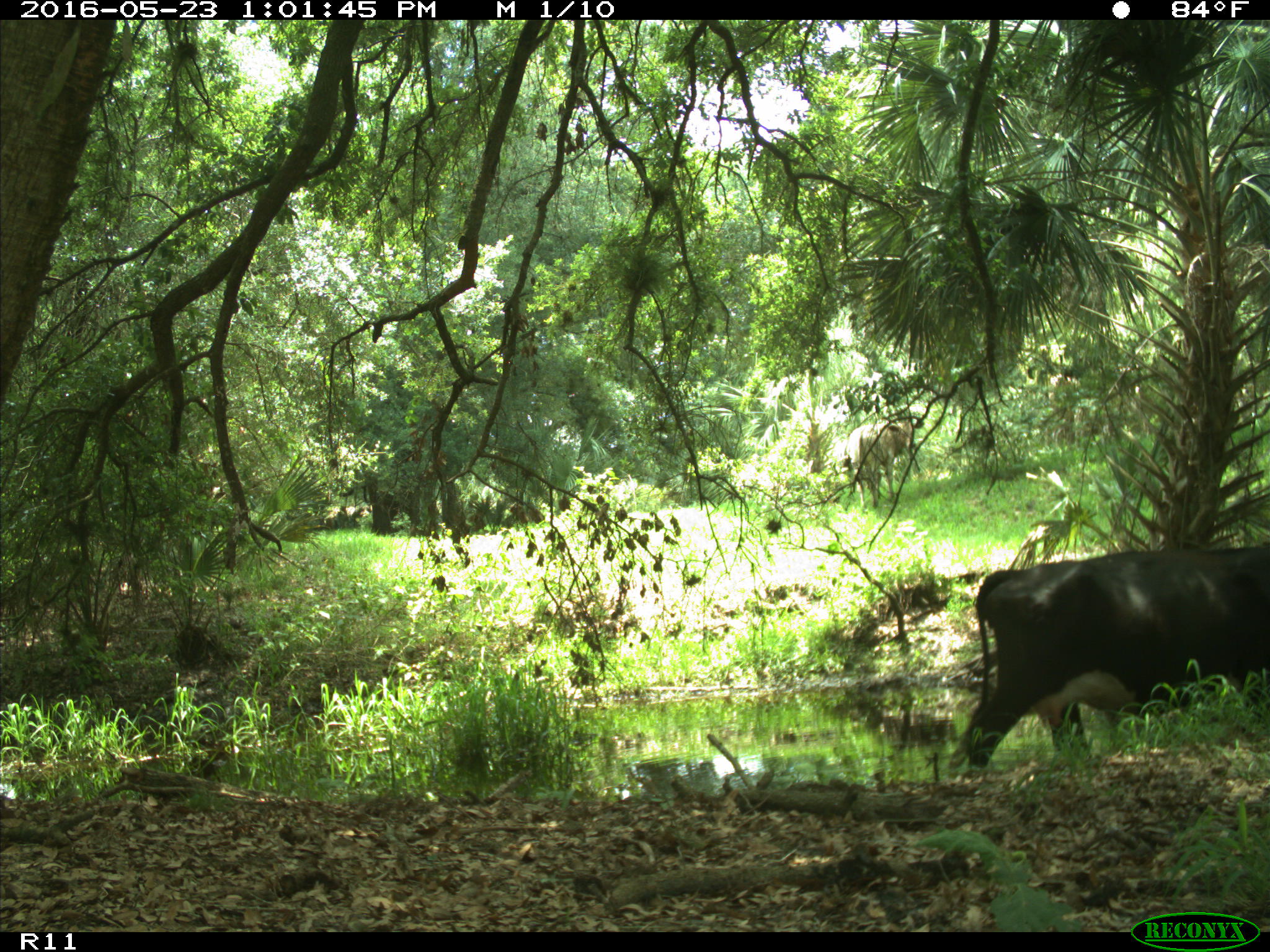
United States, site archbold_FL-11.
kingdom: Animalia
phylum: Chordata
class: Mammalia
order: Artiodactyla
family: Bovidae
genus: Bos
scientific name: Bos taurus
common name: domestic cow